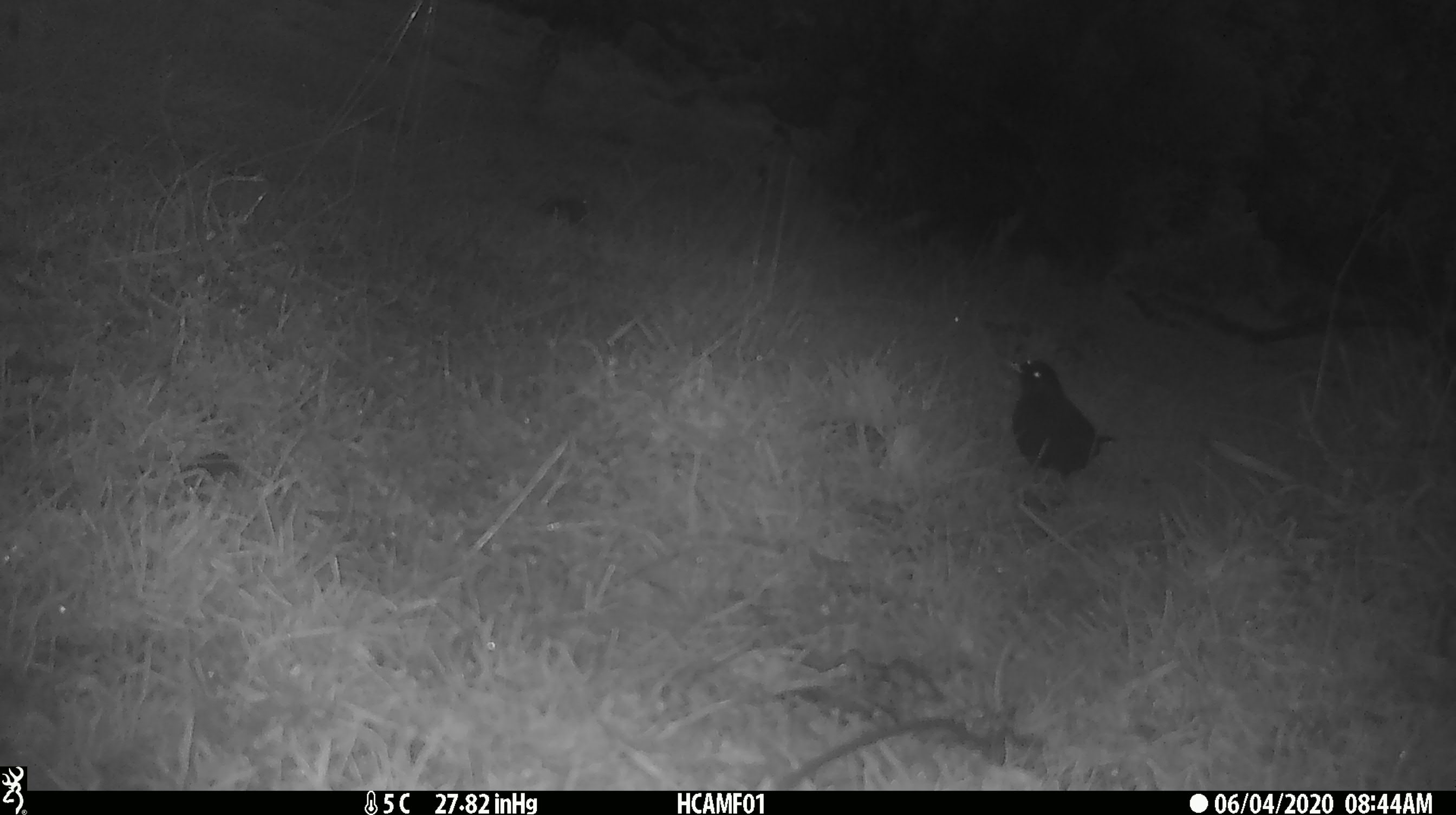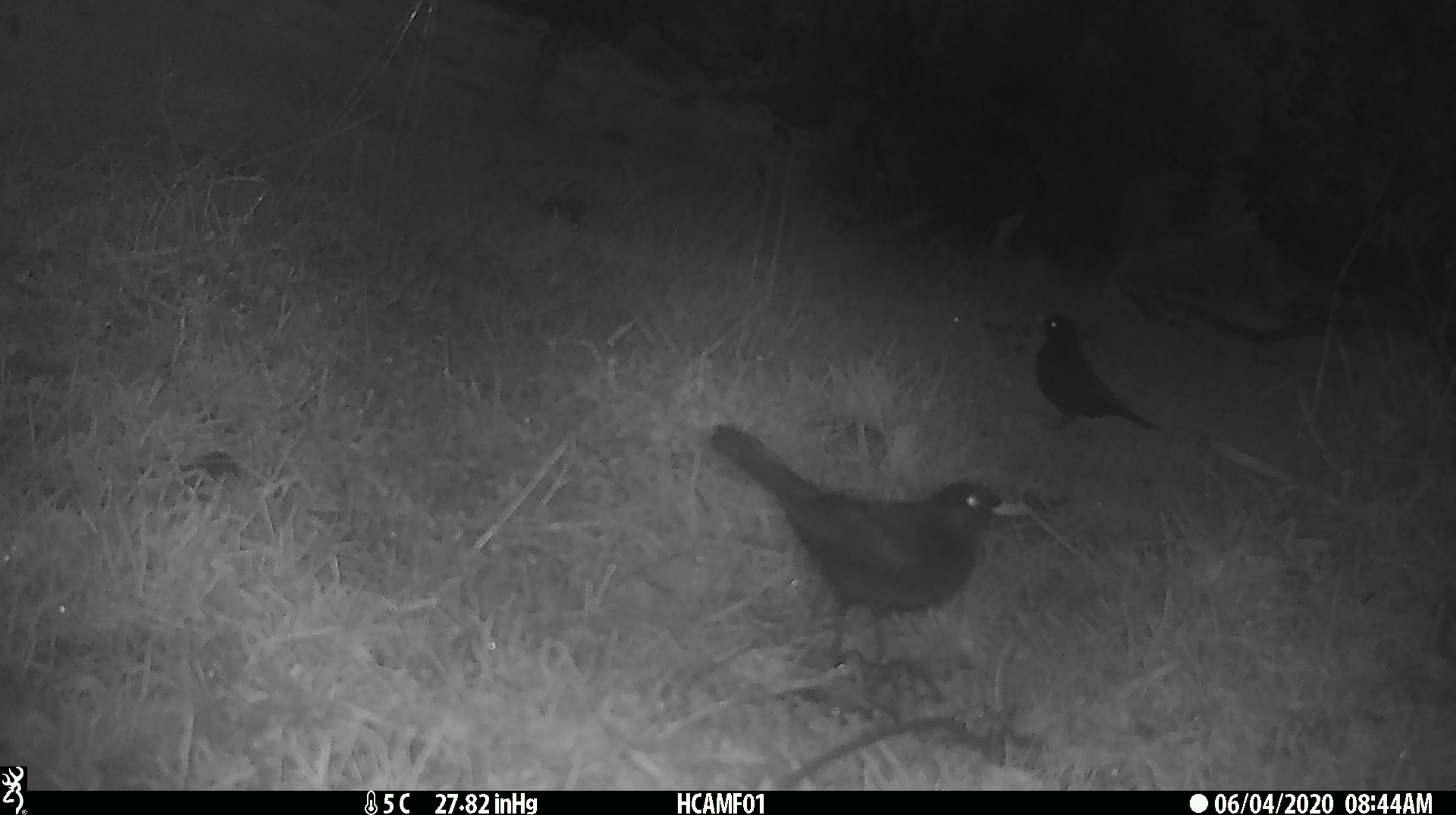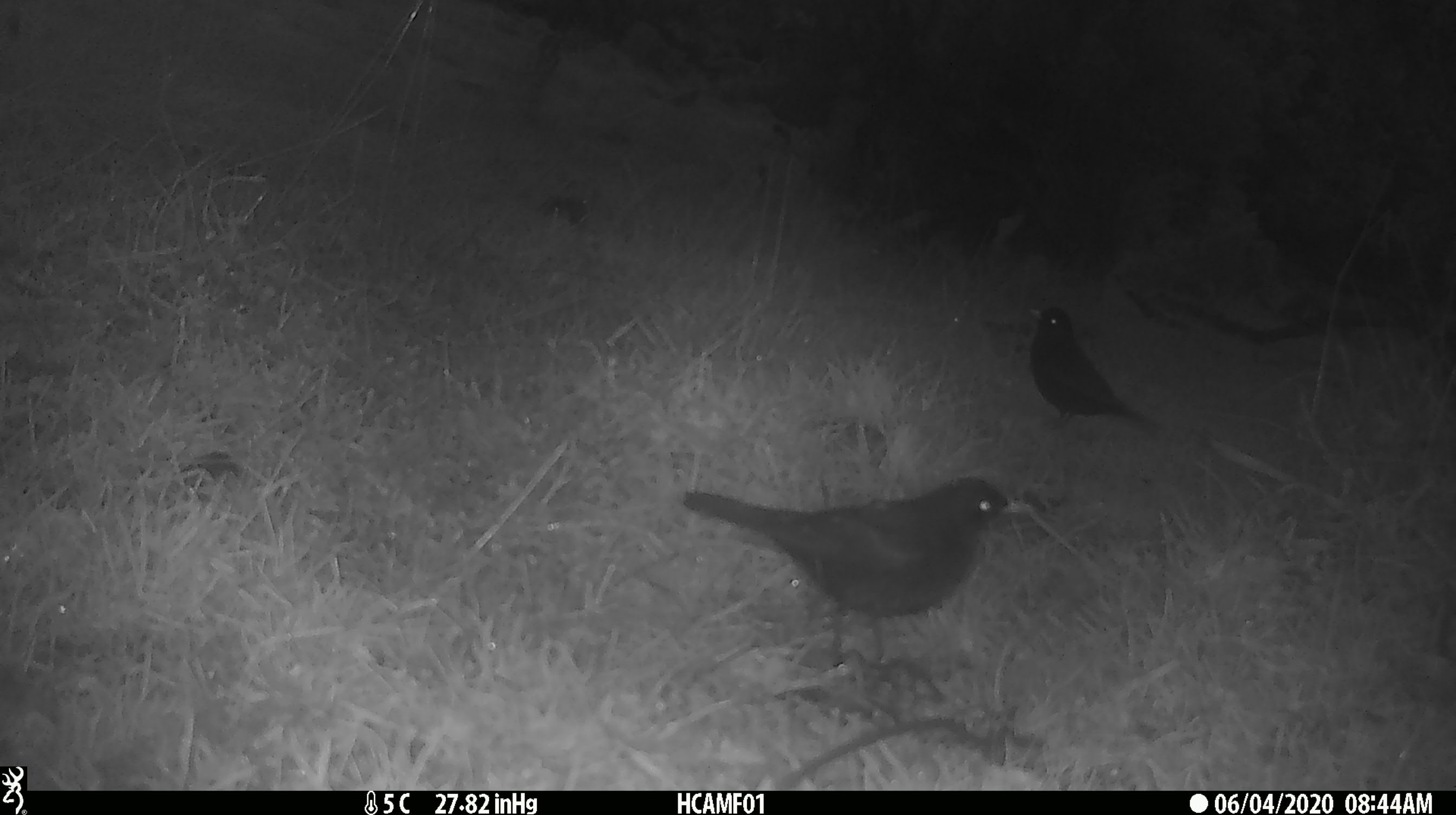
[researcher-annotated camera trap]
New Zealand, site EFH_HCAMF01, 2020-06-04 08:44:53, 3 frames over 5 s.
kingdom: Animalia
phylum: Chordata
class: Aves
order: Passeriformes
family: Turdidae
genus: Turdus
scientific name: Turdus merula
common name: eurasian blackbird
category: blackbird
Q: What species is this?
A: Blackbird (eurasian blackbird) (Turdus merula).